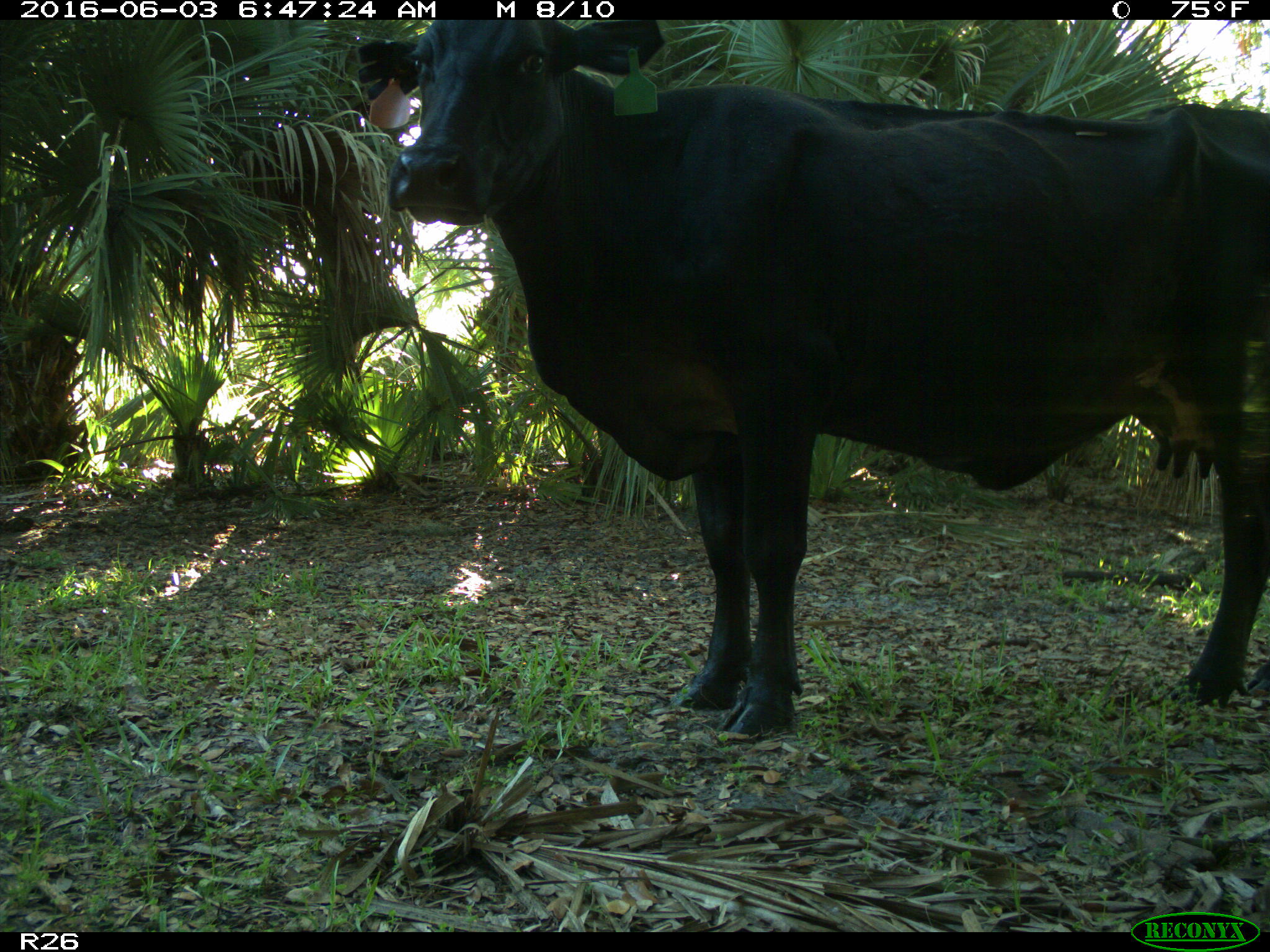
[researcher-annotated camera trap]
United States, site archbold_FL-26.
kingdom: Animalia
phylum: Chordata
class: Mammalia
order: Artiodactyla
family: Bovidae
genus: Bos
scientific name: Bos taurus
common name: domestic cow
Bos taurus (domestic cow).